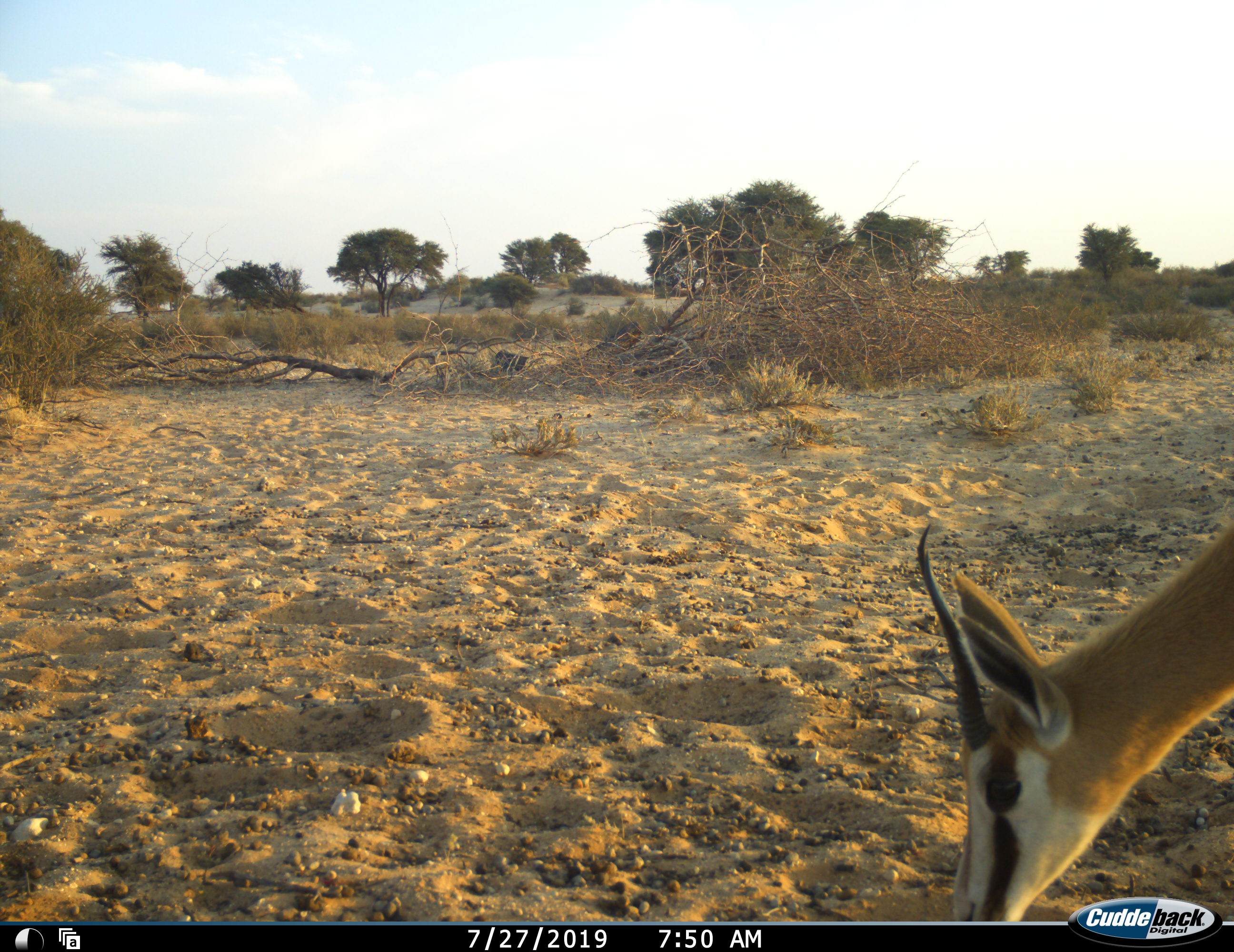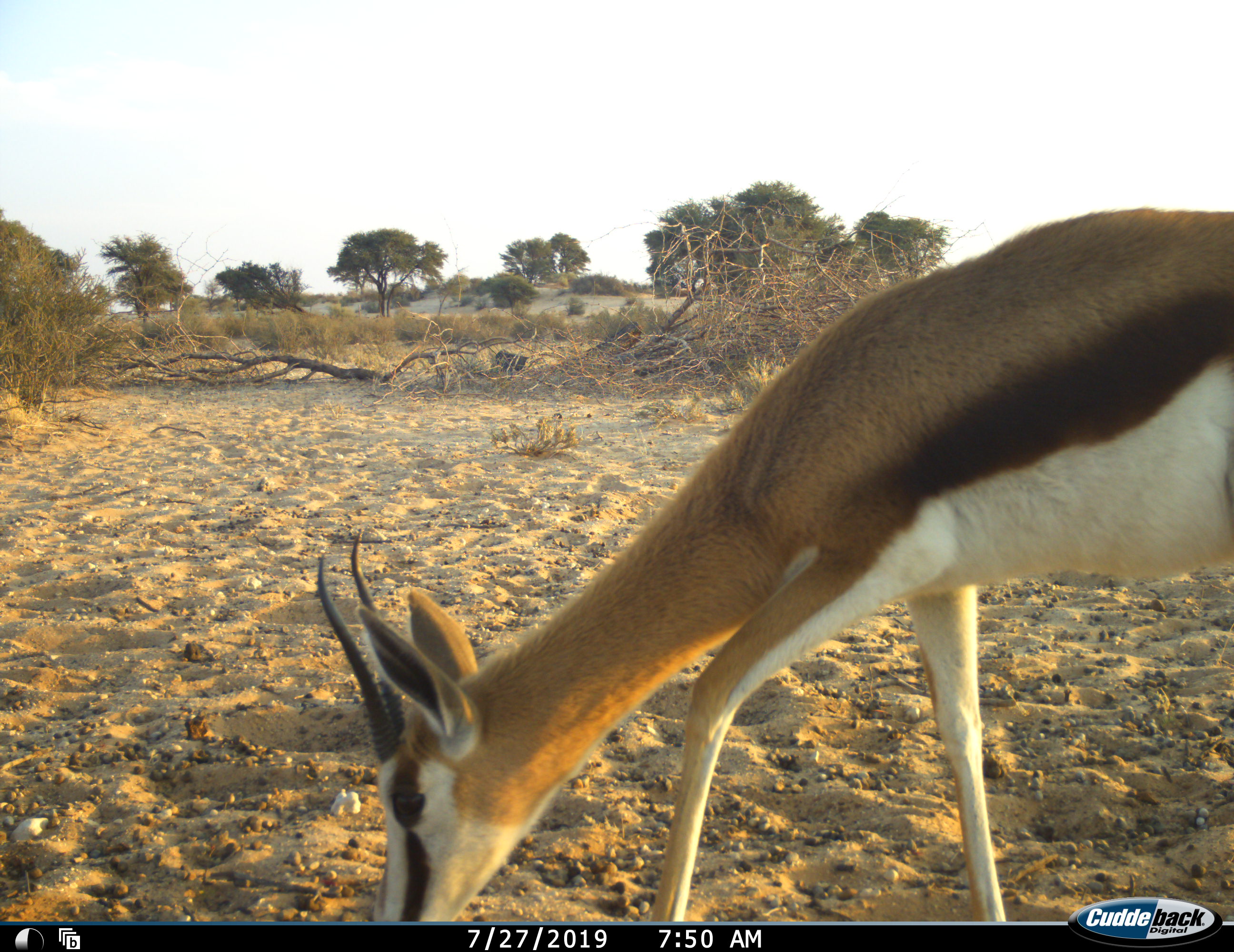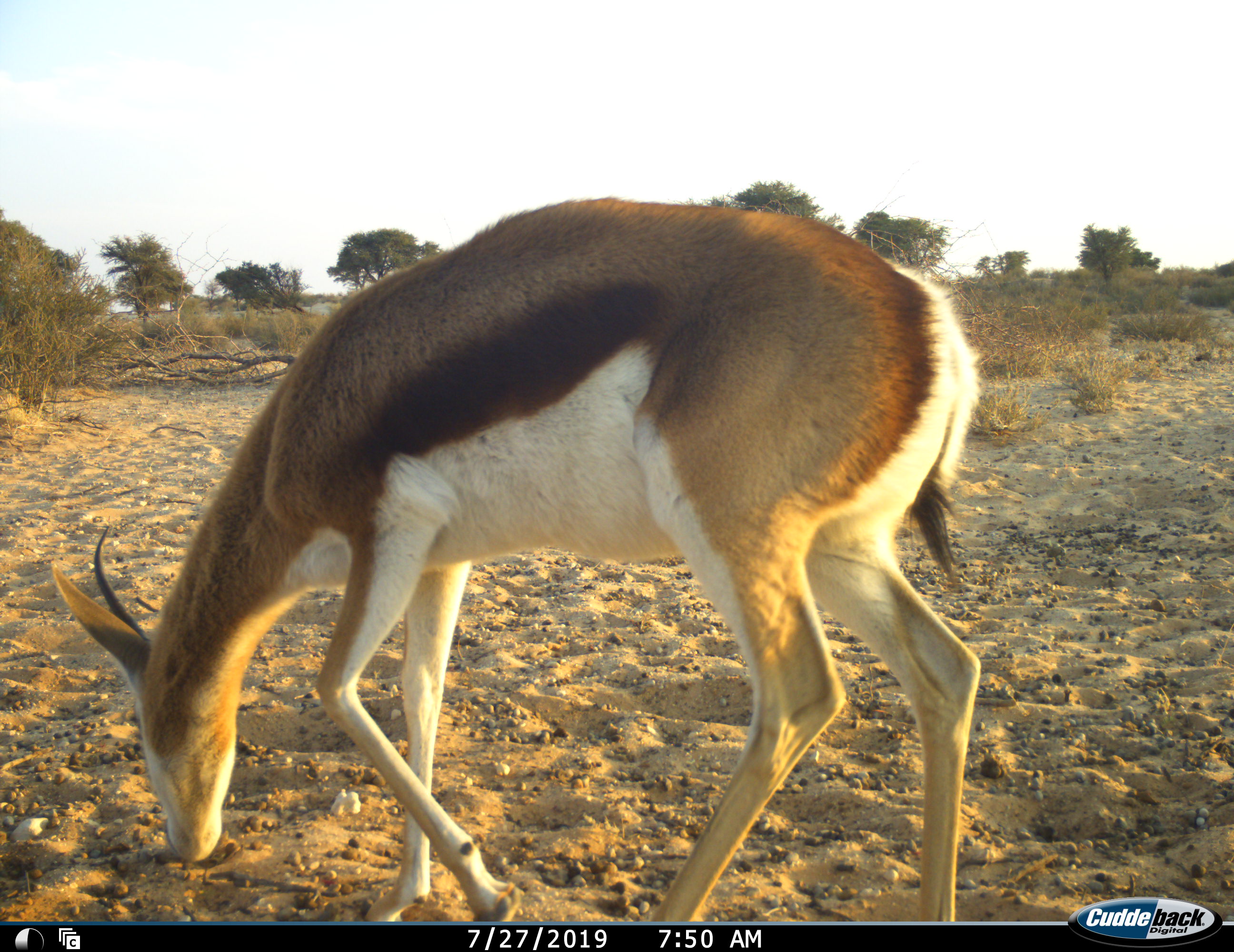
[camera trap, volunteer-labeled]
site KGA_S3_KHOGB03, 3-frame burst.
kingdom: Animalia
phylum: Chordata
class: Mammalia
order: Artiodactyla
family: Bovidae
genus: Antidorcas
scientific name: Antidorcas marsupialis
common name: springbok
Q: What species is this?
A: Springbok (Antidorcas marsupialis).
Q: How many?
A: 1.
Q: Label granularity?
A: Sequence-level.